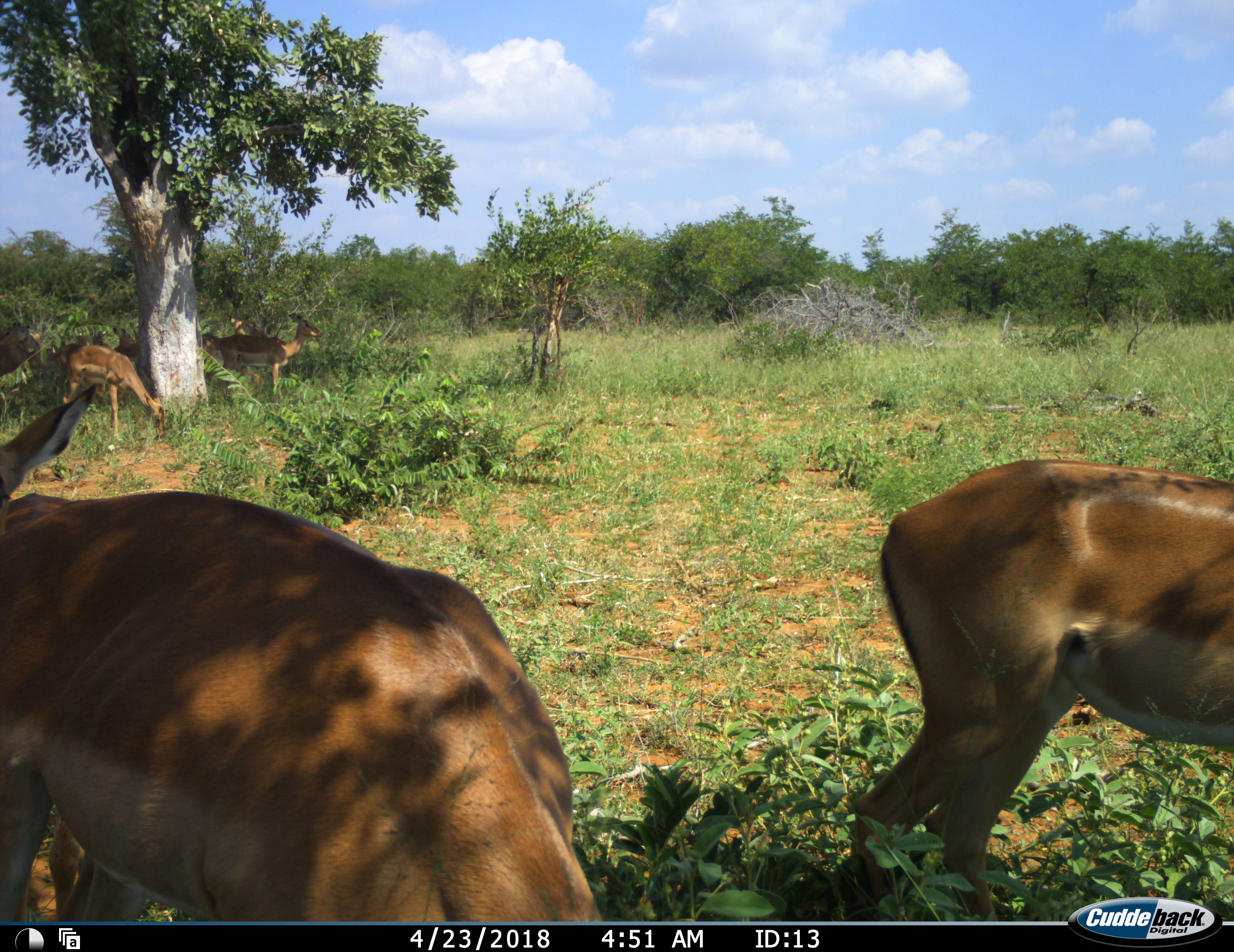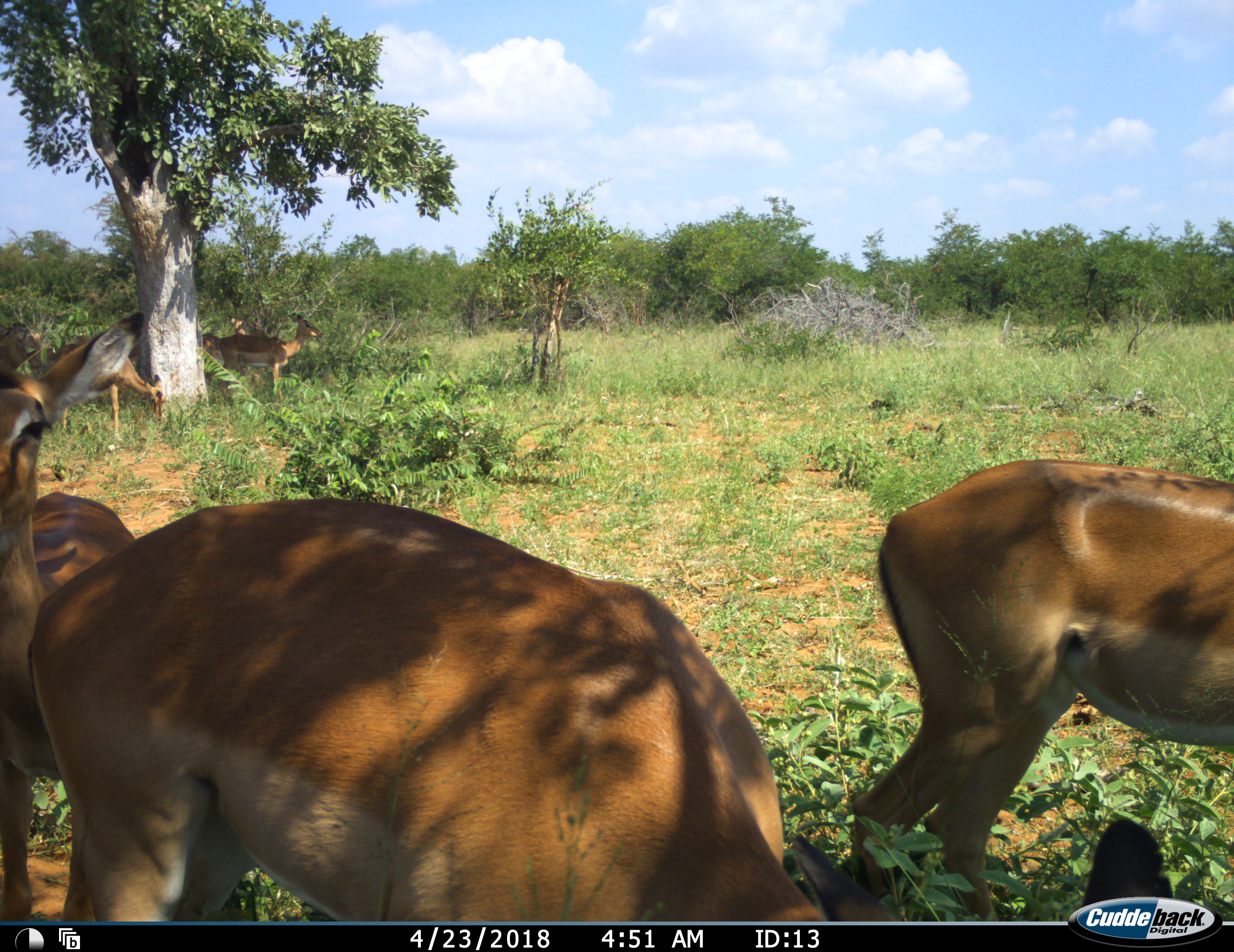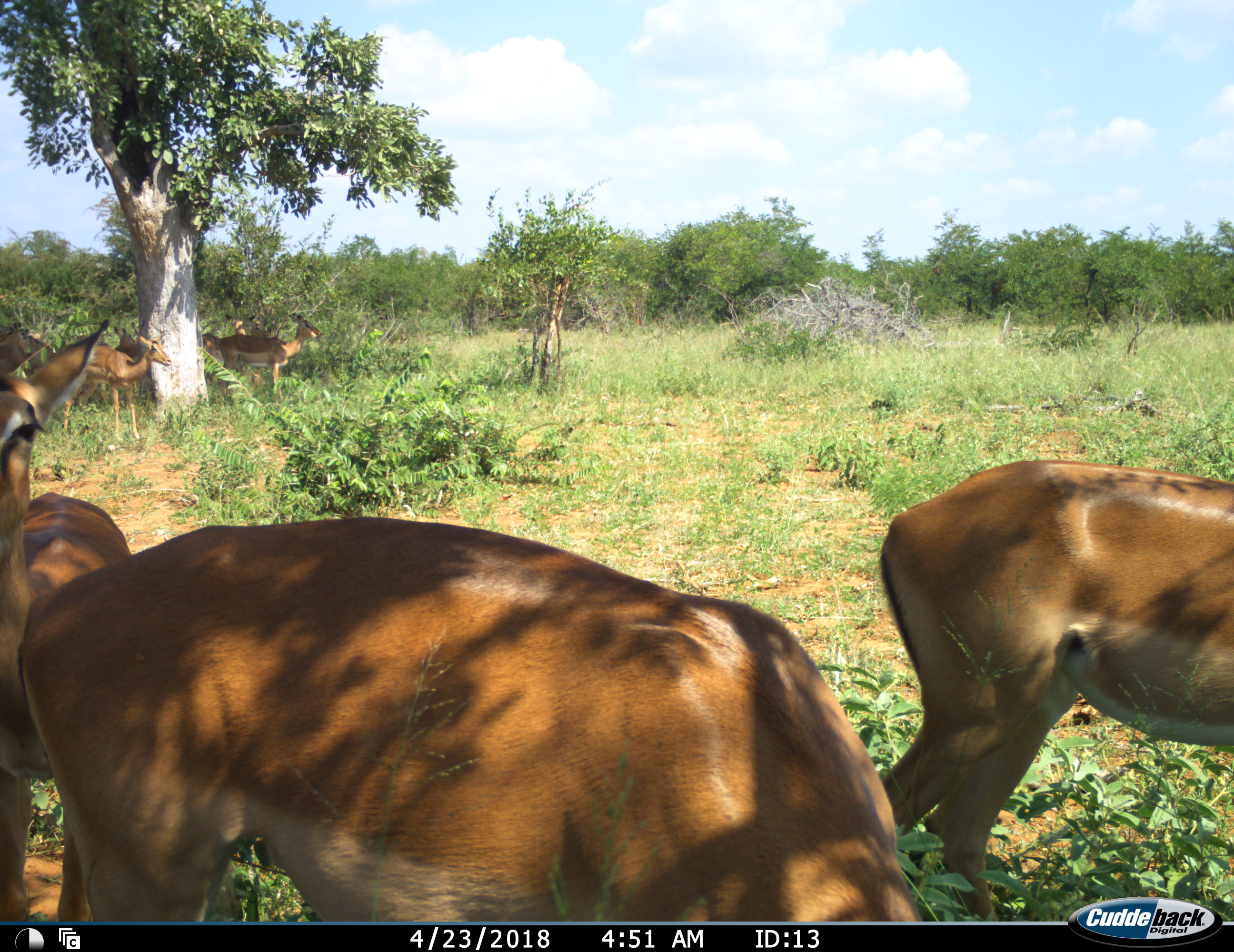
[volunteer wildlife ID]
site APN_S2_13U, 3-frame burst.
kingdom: Animalia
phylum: Chordata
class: Mammalia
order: Artiodactyla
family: Bovidae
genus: Aepyceros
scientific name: Aepyceros melampus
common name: impala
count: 6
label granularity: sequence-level